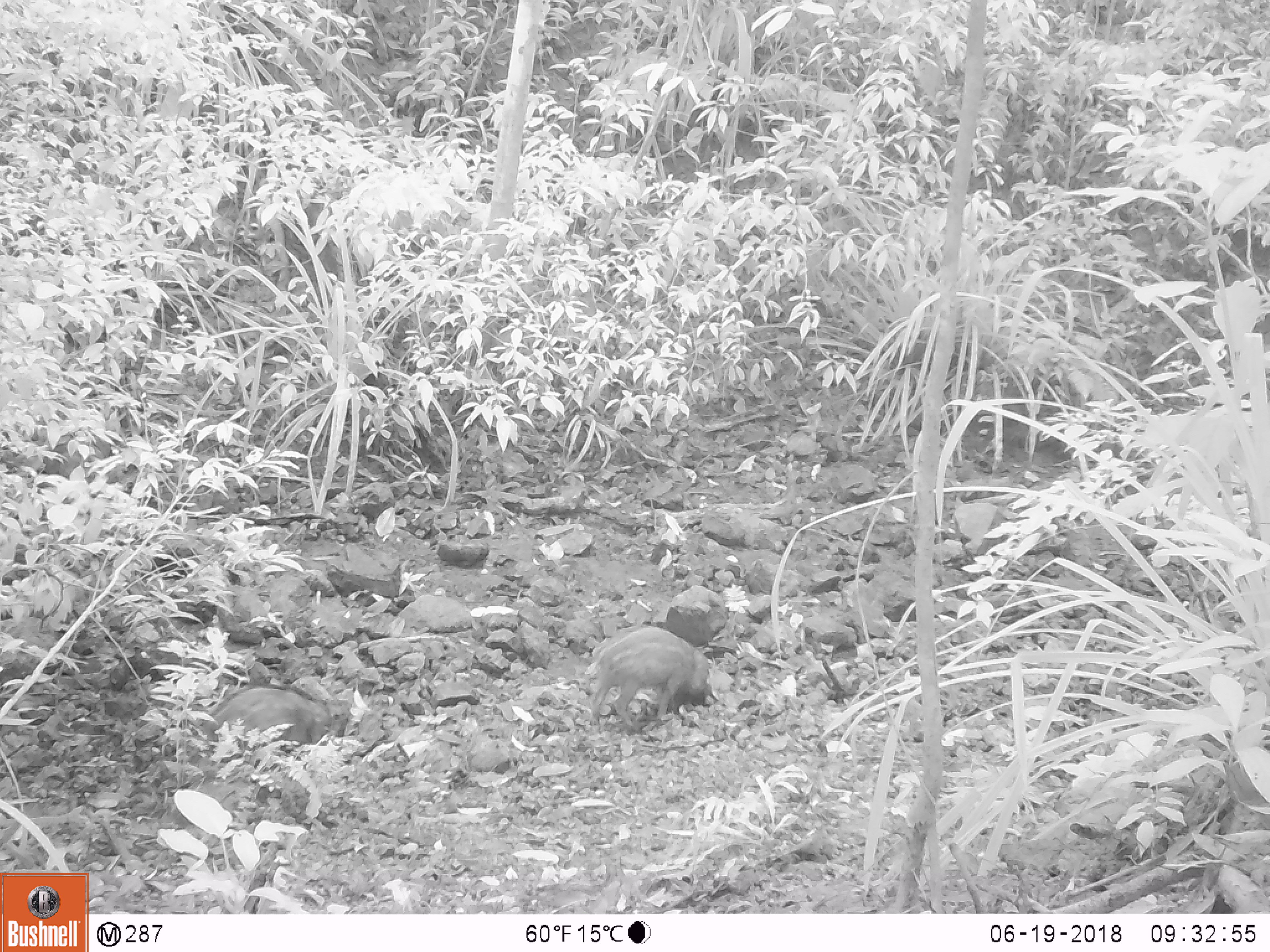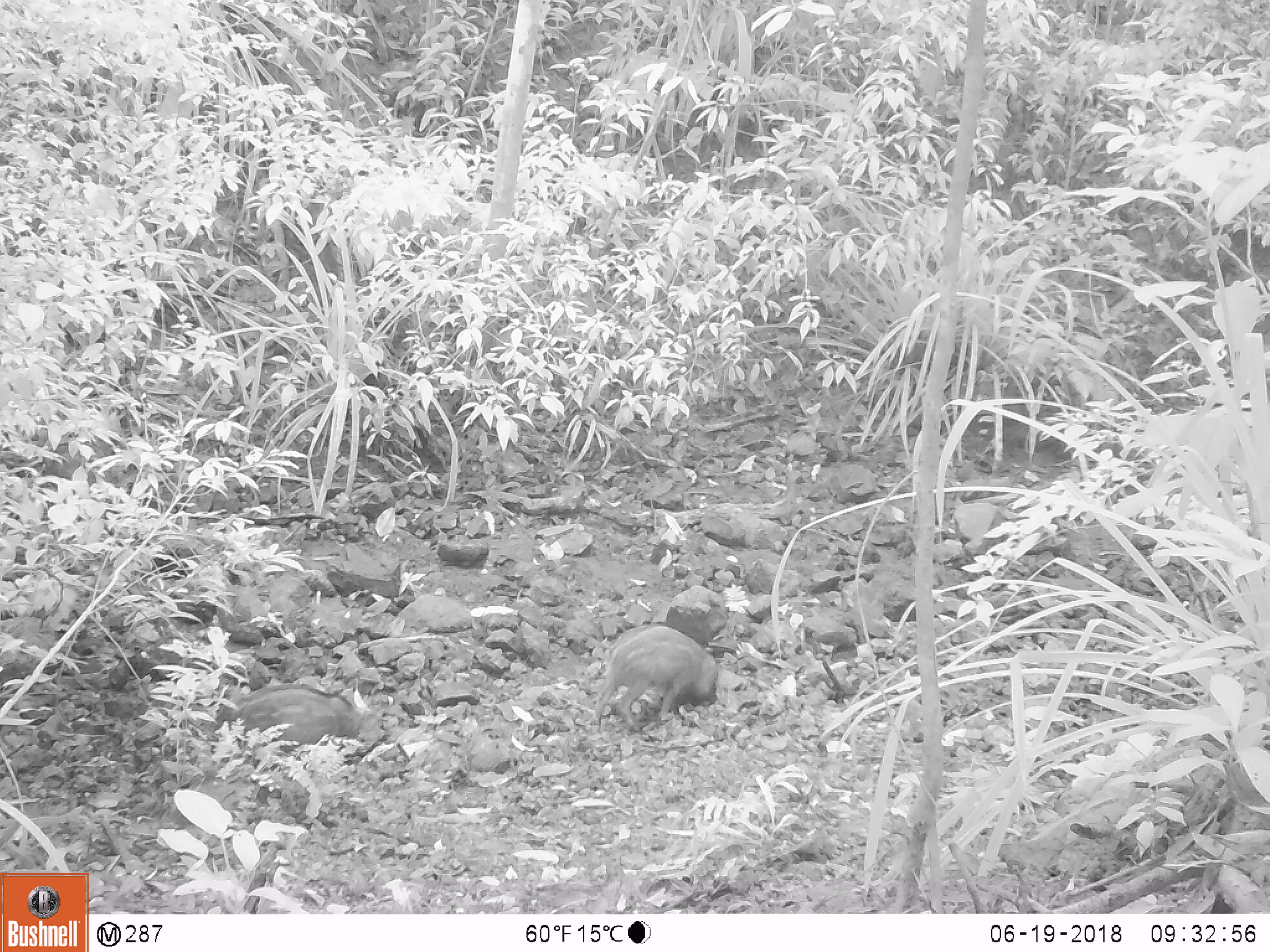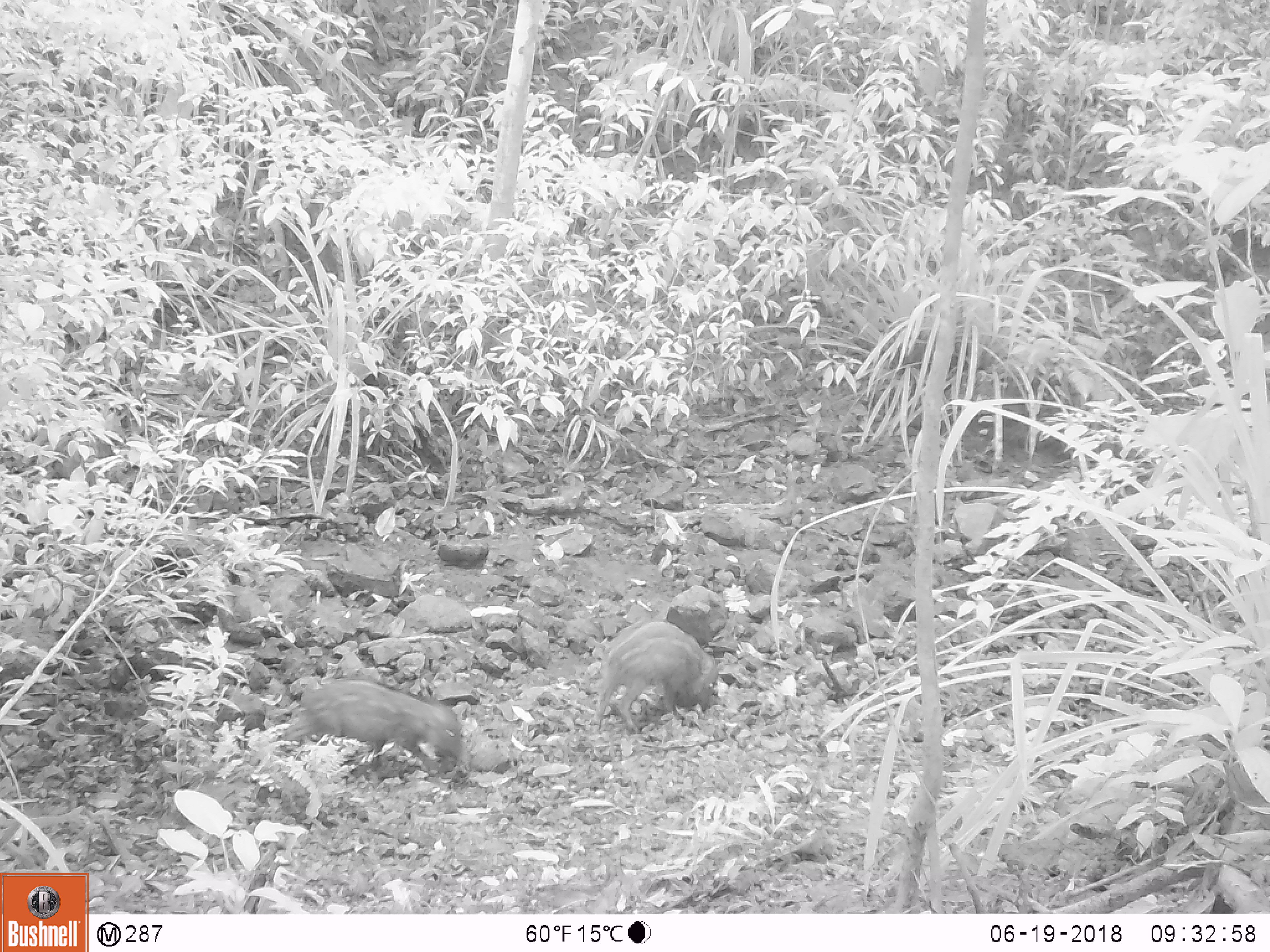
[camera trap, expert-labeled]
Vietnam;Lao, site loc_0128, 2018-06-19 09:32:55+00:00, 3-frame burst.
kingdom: Animalia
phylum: Chordata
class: Mammalia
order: Artiodactyla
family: Suidae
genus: Sus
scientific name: Sus scrofa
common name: eurasian wild pig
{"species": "eurasian wild pig (Sus scrofa)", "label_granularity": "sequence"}